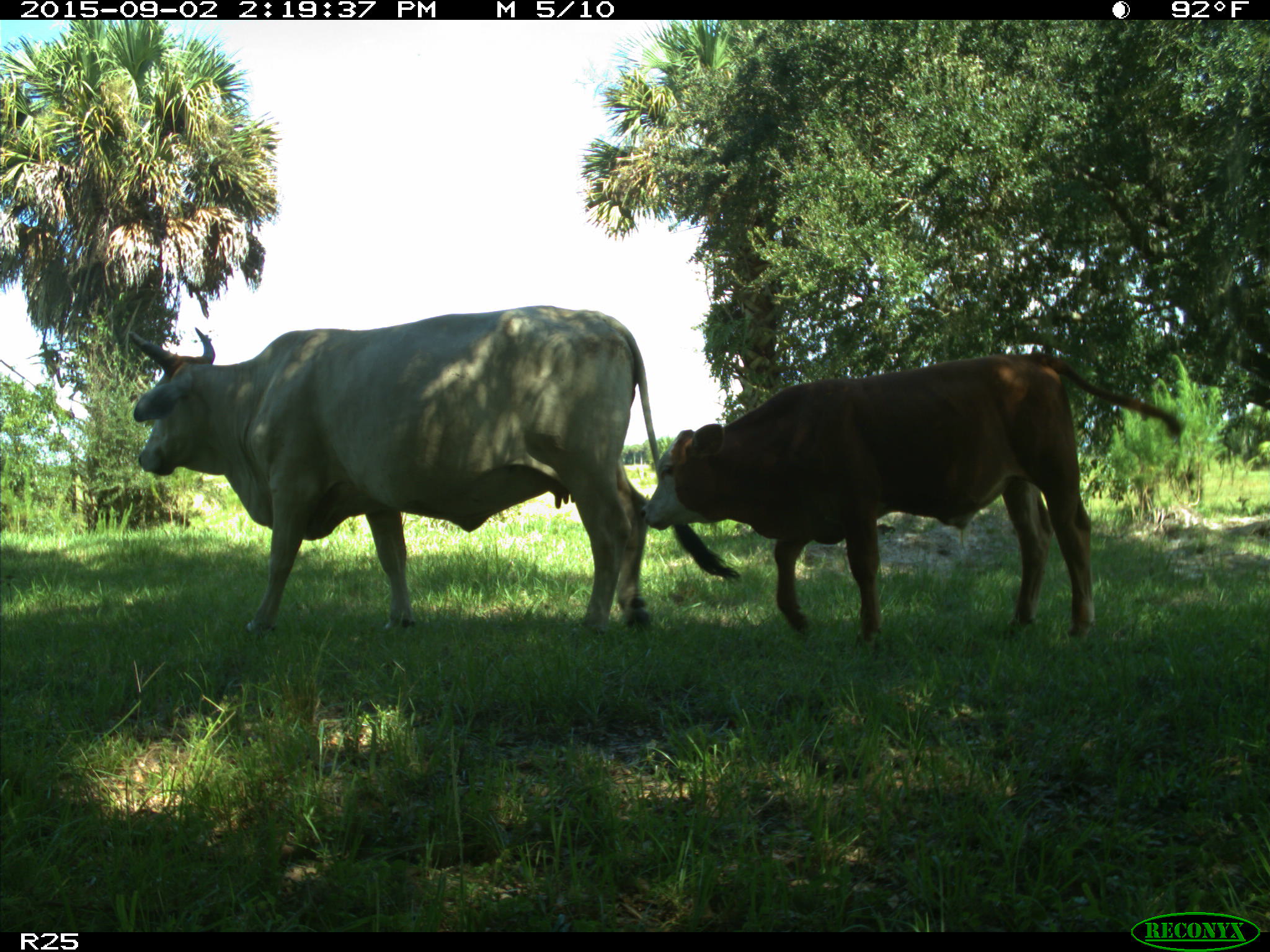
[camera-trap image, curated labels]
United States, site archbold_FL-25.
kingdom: Animalia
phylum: Chordata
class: Mammalia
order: Artiodactyla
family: Bovidae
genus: Bos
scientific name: Bos taurus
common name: domestic cow